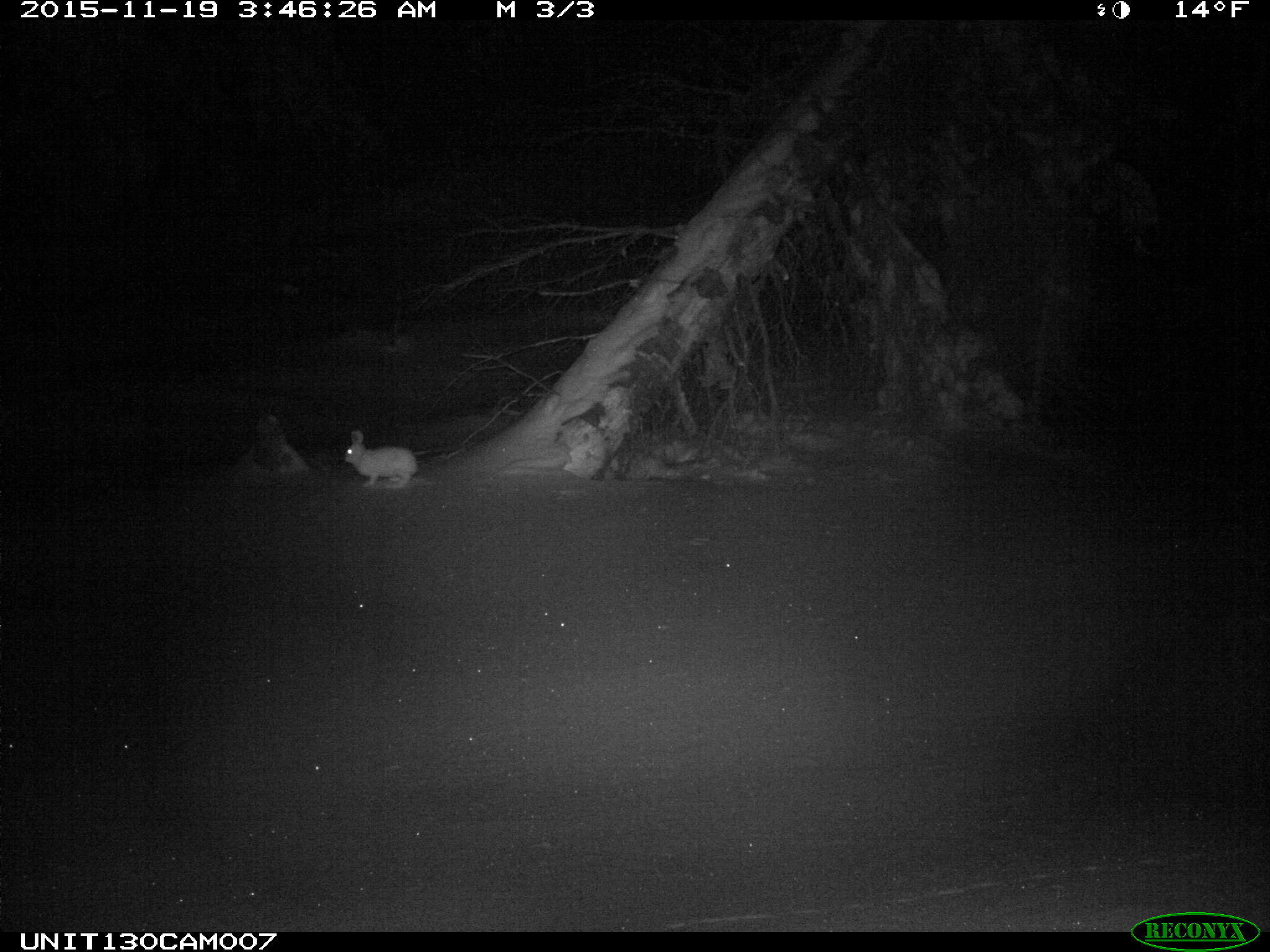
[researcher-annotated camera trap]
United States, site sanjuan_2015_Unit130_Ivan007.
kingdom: Animalia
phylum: Chordata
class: Mammalia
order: Lagomorpha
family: Leporidae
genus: Lepus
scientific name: Lepus americanus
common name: snowshoe hare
Lepus americanus (snowshoe hare).